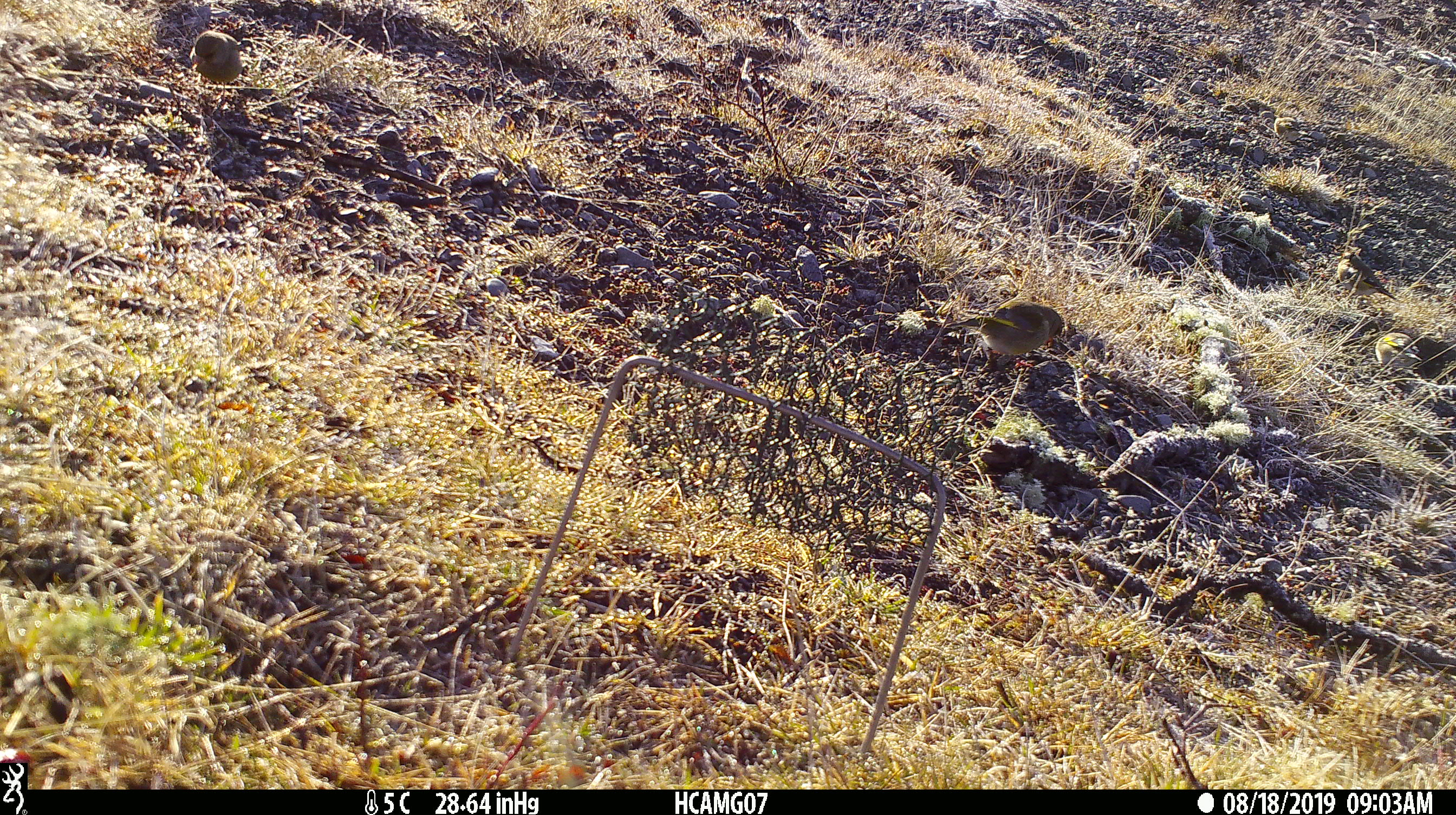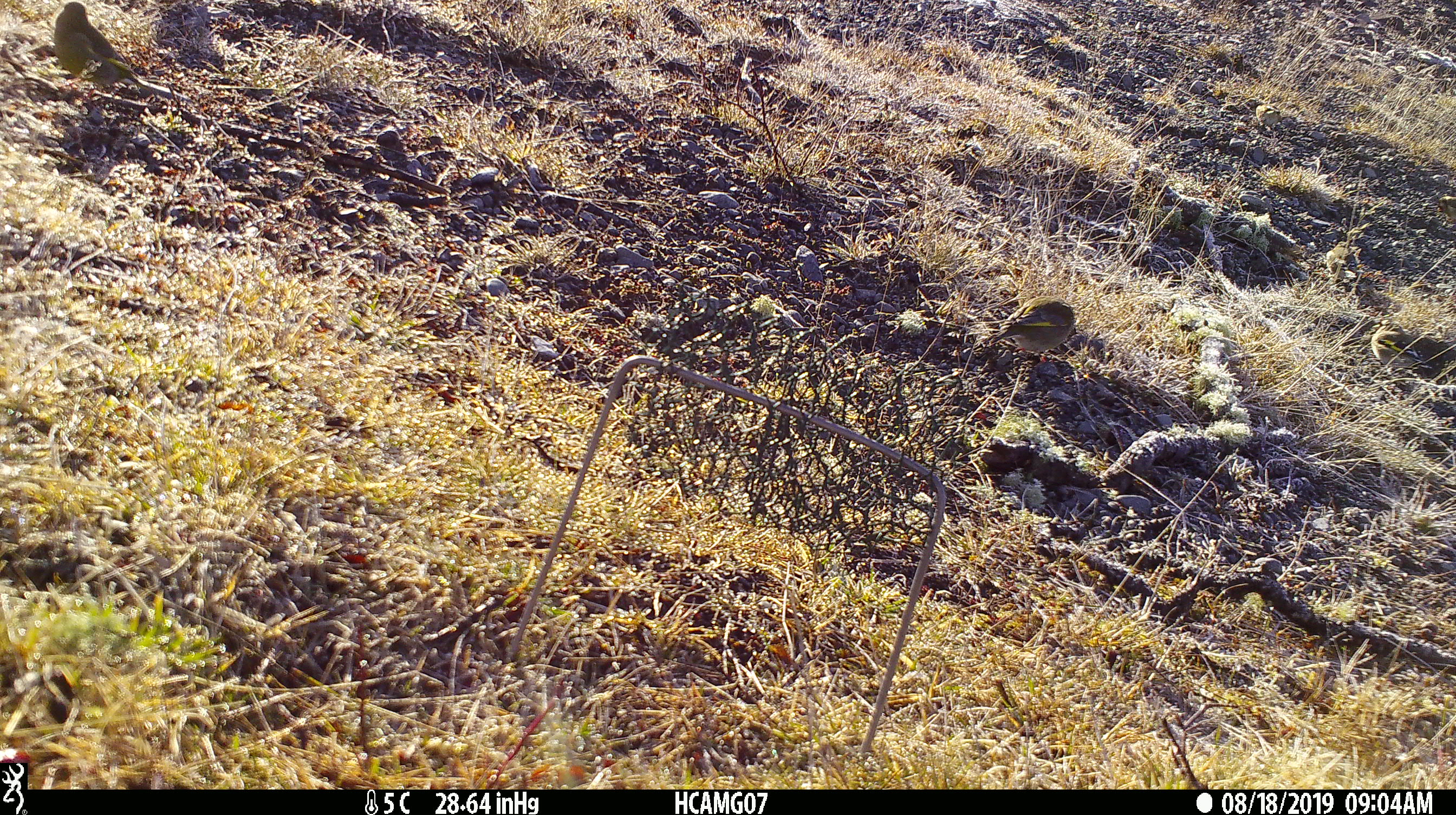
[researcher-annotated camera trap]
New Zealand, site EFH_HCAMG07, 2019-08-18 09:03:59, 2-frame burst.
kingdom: Animalia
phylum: Chordata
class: Aves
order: Passeriformes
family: Fringillidae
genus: Chloris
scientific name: Chloris chloris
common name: greenfinch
Greenfinch (Chloris chloris).